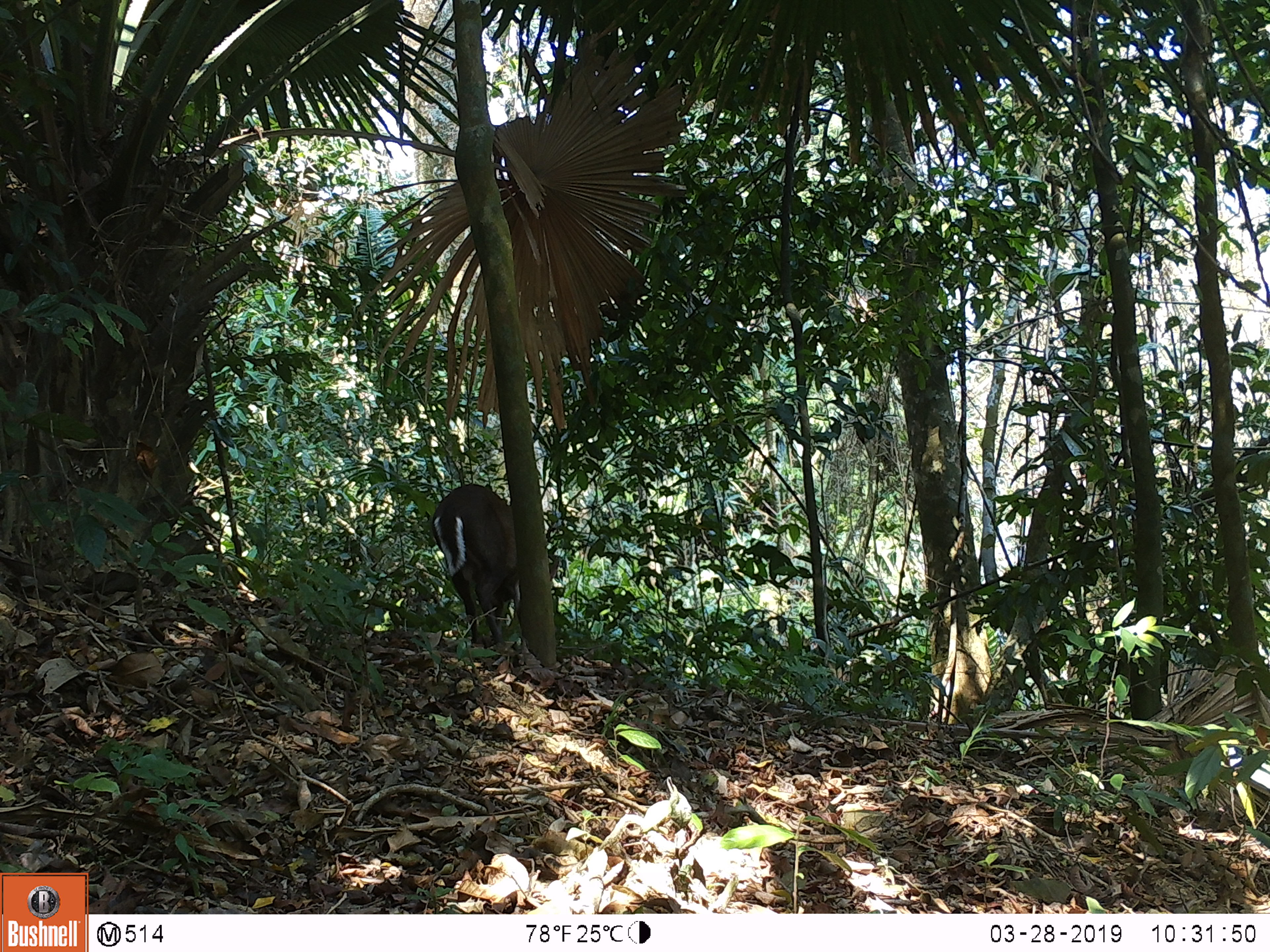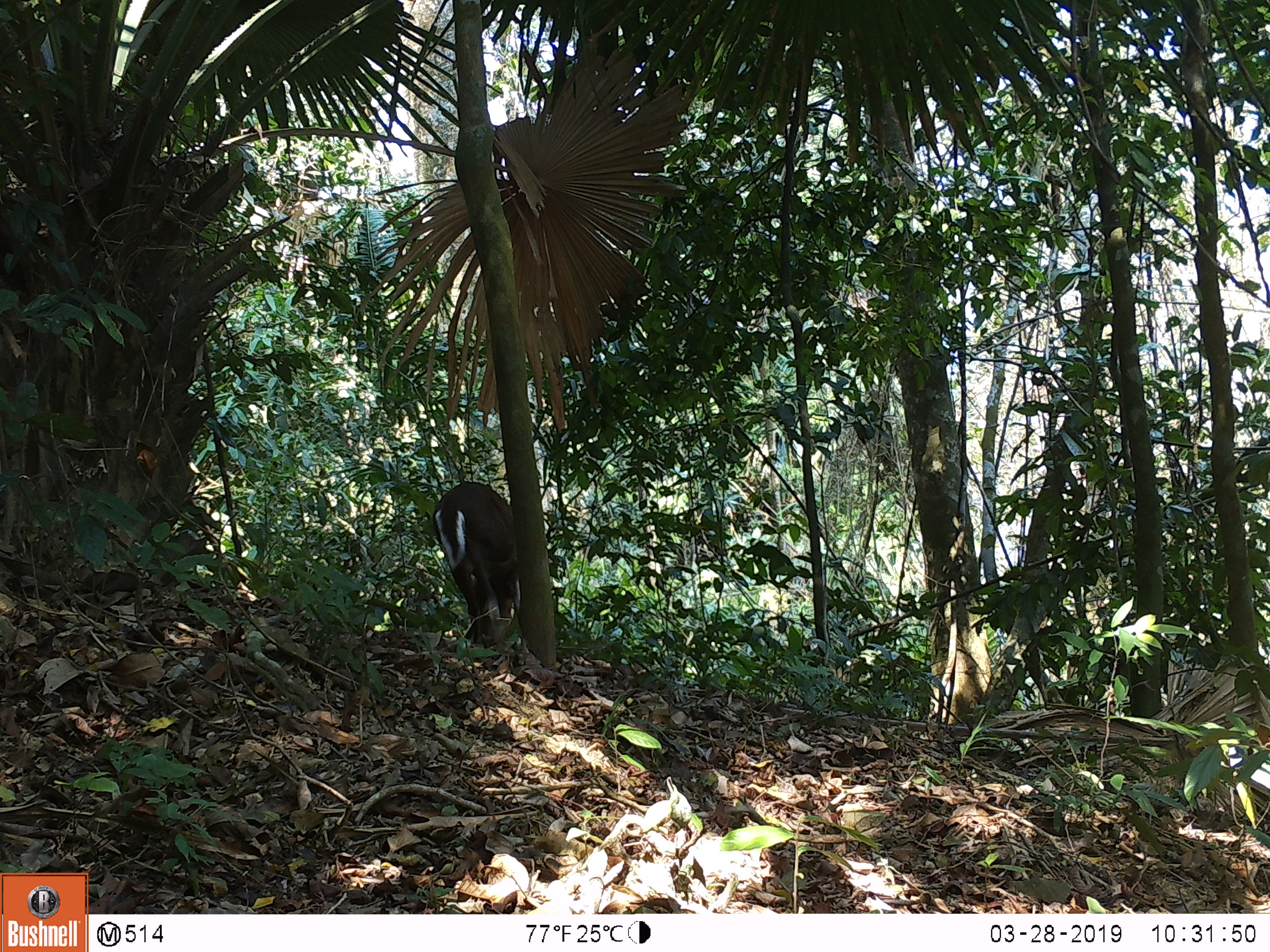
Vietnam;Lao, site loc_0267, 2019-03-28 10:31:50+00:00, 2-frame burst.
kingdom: Animalia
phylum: Chordata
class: Mammalia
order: Carnivora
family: Herpestidae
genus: Urva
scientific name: Urva urva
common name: crab-eating mongoose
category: crab eating mongoose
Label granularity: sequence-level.